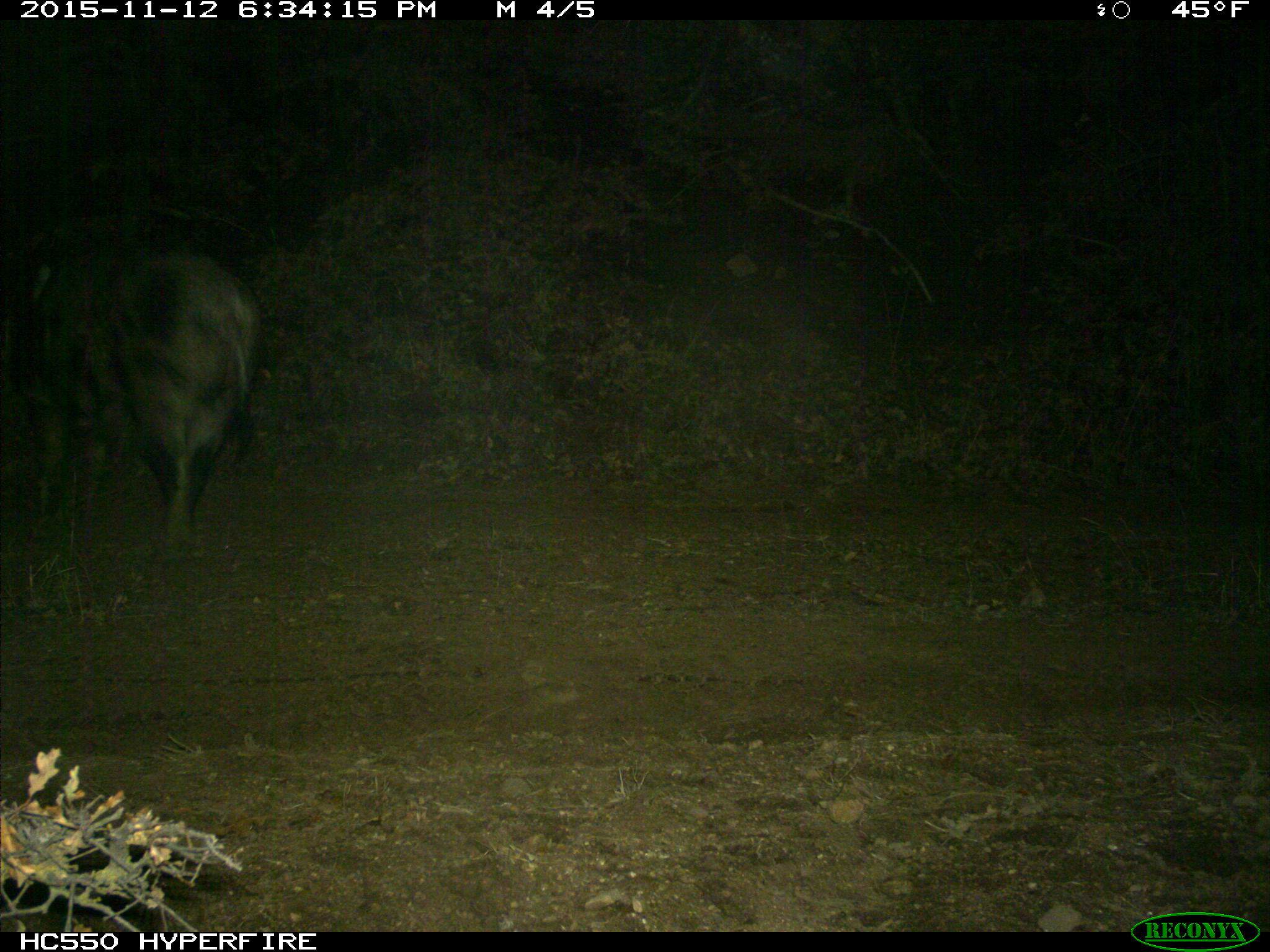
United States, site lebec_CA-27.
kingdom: Animalia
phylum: Chordata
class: Mammalia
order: Artiodactyla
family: Suidae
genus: Sus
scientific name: Sus scrofa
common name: wild boar